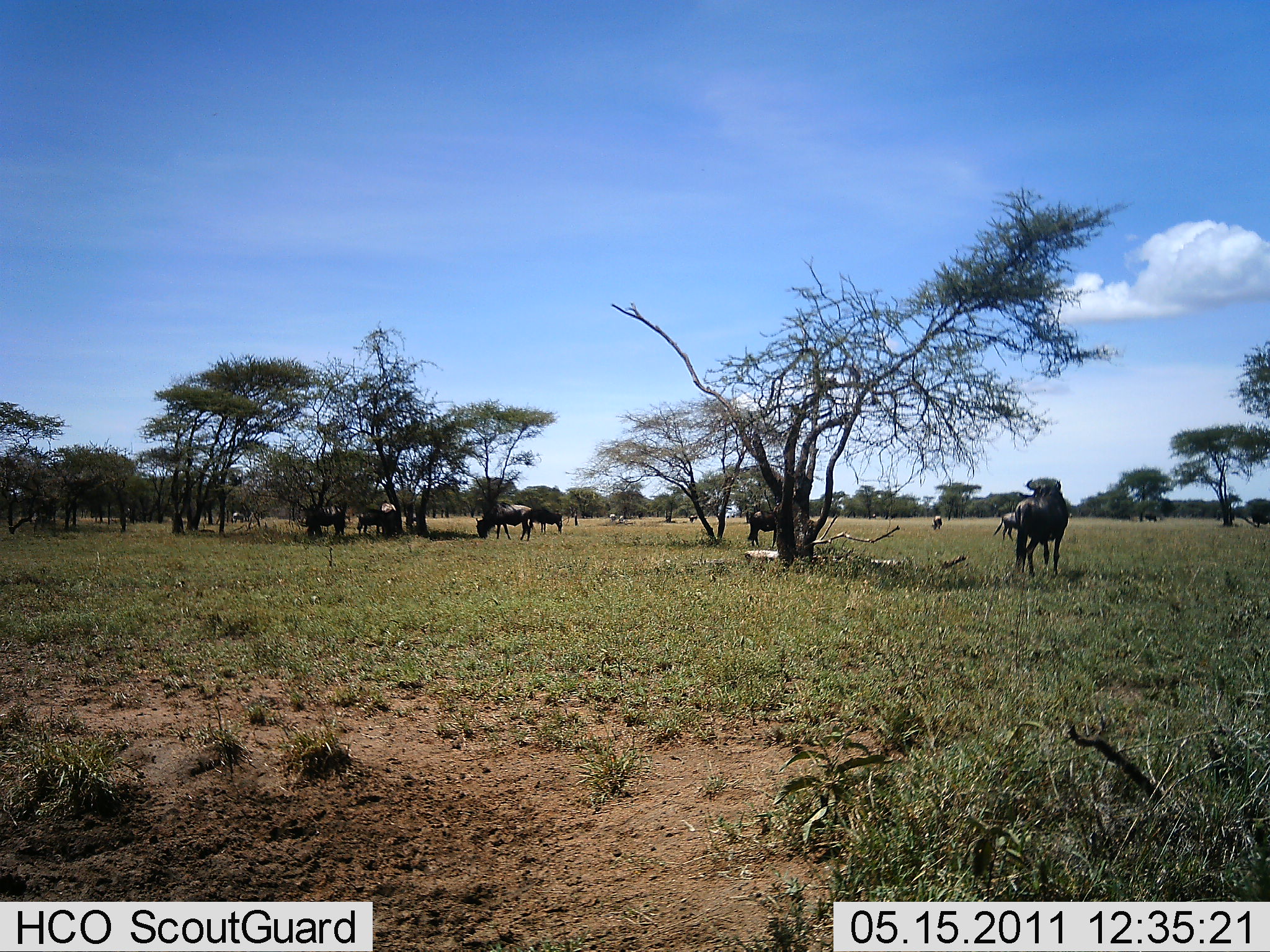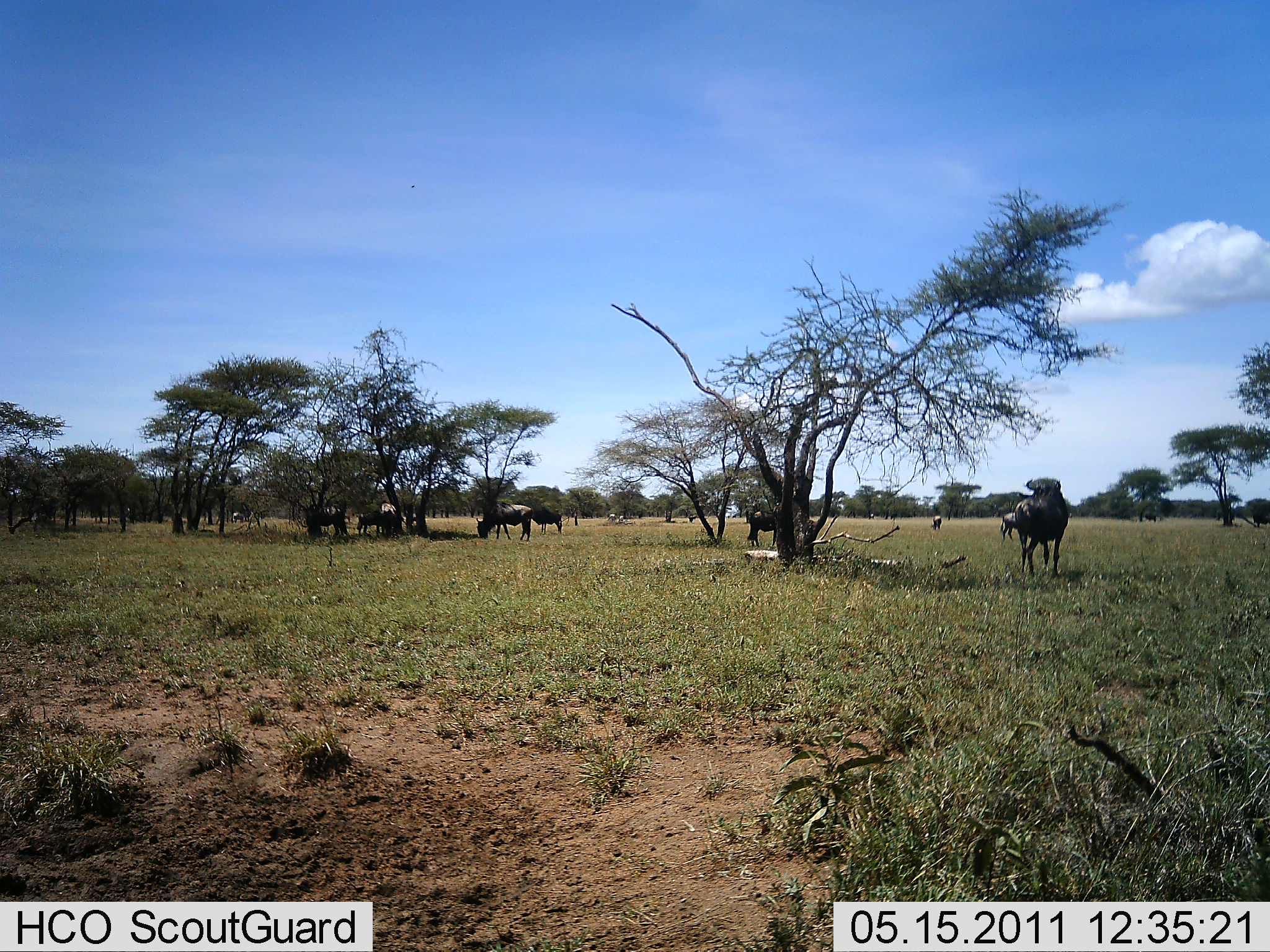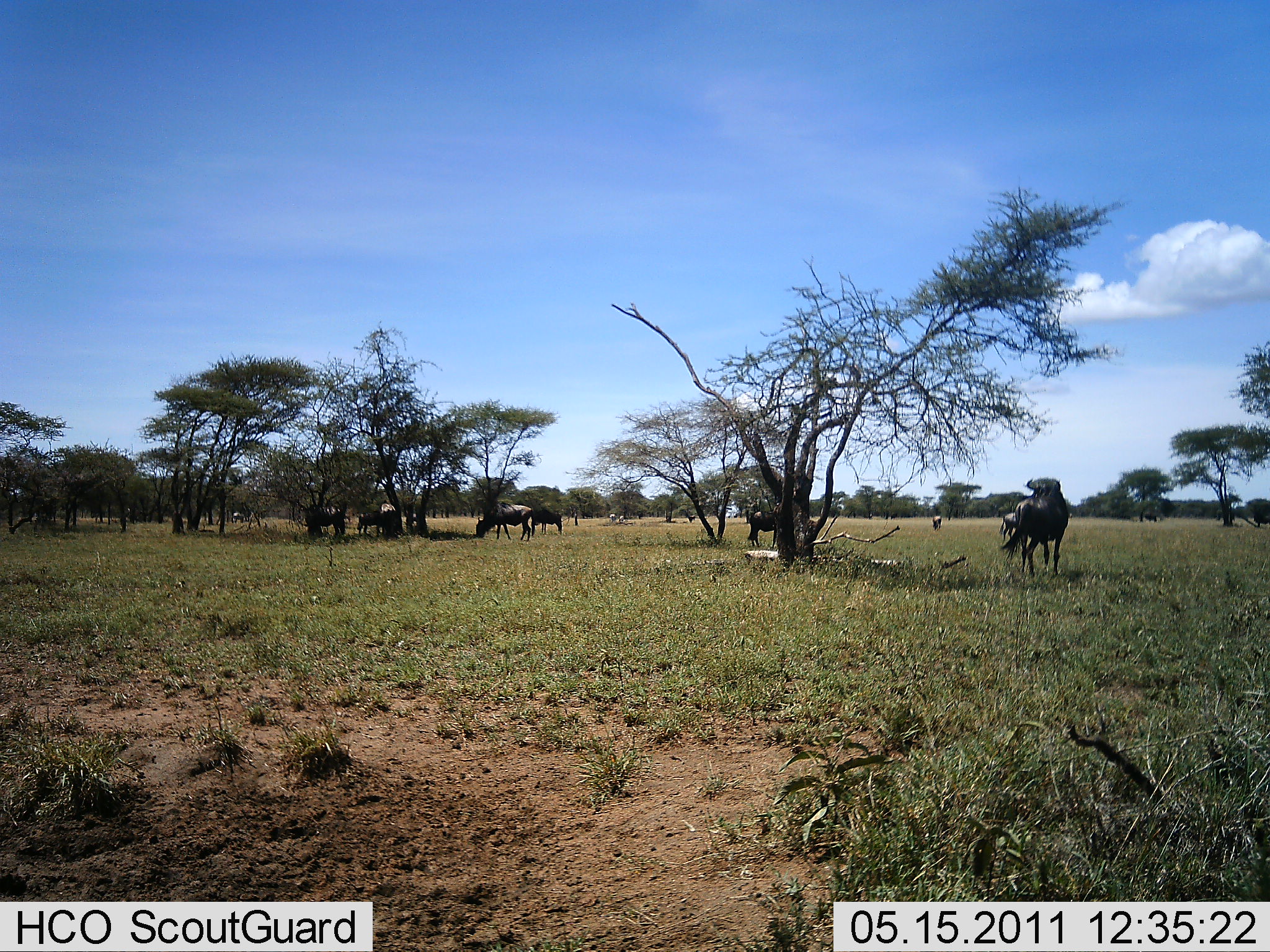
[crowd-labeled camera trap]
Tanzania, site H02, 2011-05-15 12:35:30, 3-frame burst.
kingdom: Animalia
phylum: Chordata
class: Mammalia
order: Artiodactyla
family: Bovidae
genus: Connochaetes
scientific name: Connochaetes taurinus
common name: blue wildebeest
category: wildebeest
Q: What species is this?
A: Wildebeest (blue wildebeest) (Connochaetes taurinus).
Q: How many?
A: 11-50.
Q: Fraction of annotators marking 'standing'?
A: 25%.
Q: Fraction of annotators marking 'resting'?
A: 0%.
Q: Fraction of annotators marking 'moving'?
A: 25%.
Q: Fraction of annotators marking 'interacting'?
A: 0%.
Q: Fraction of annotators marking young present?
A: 0%.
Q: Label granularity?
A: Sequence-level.